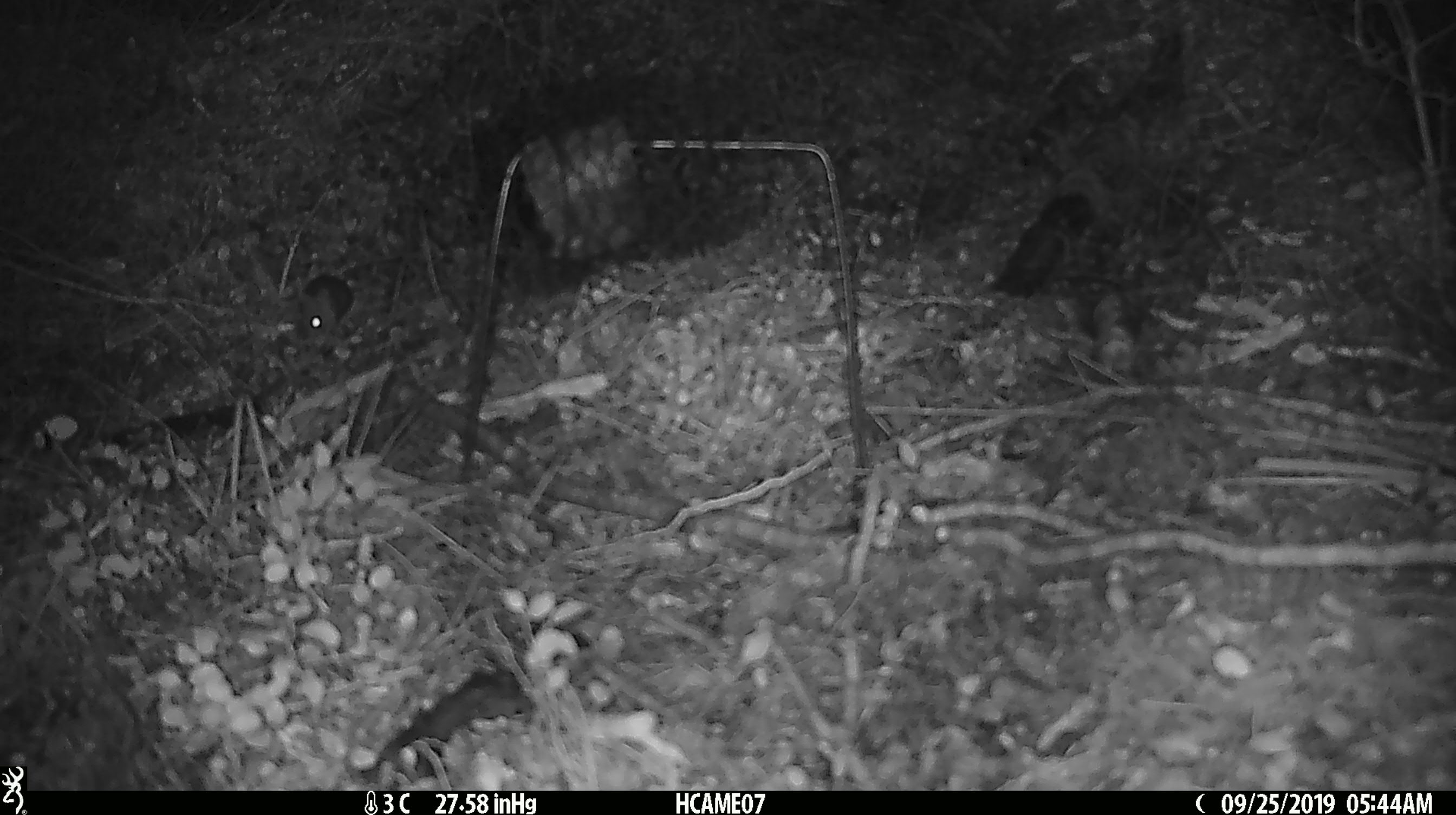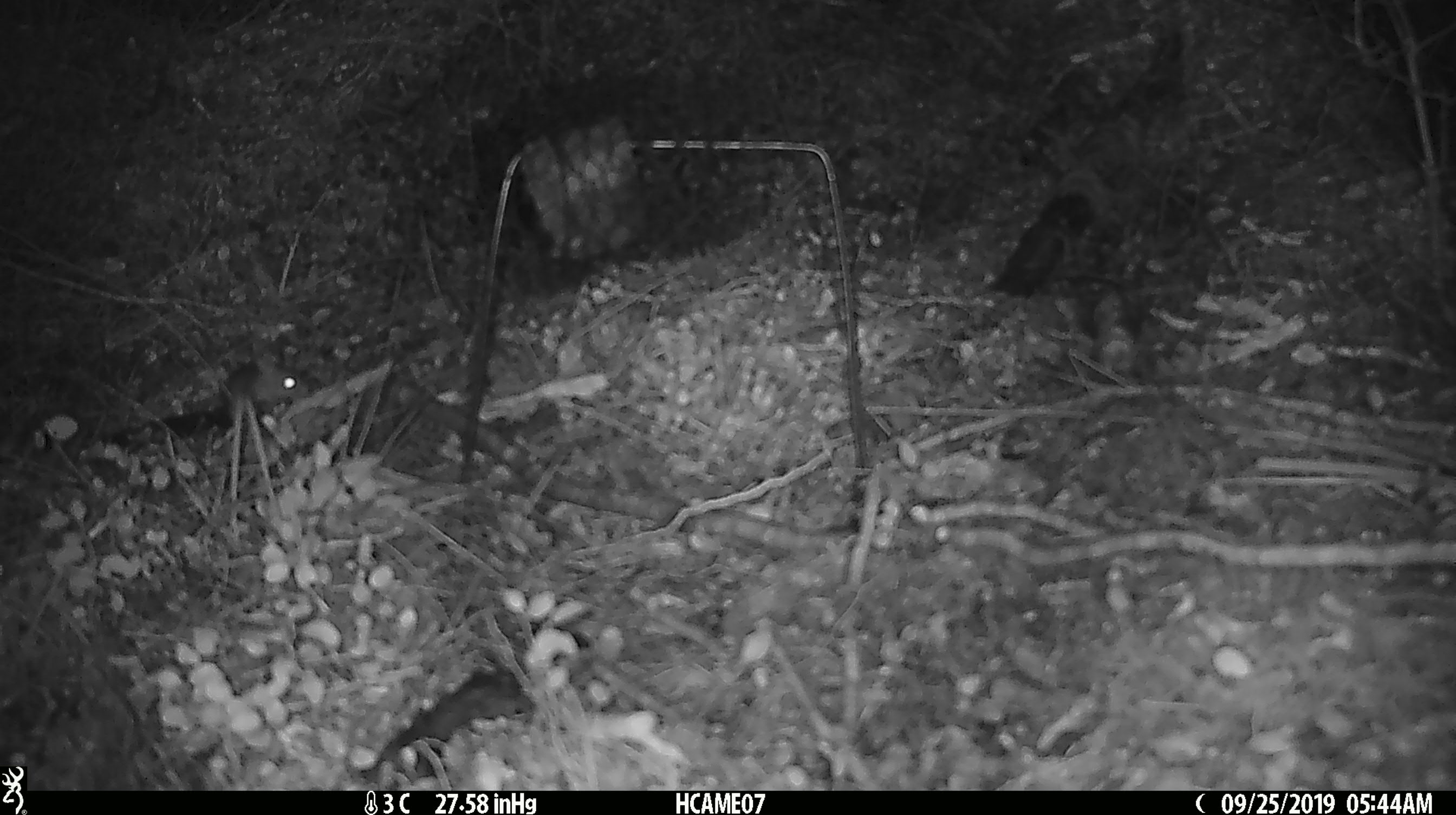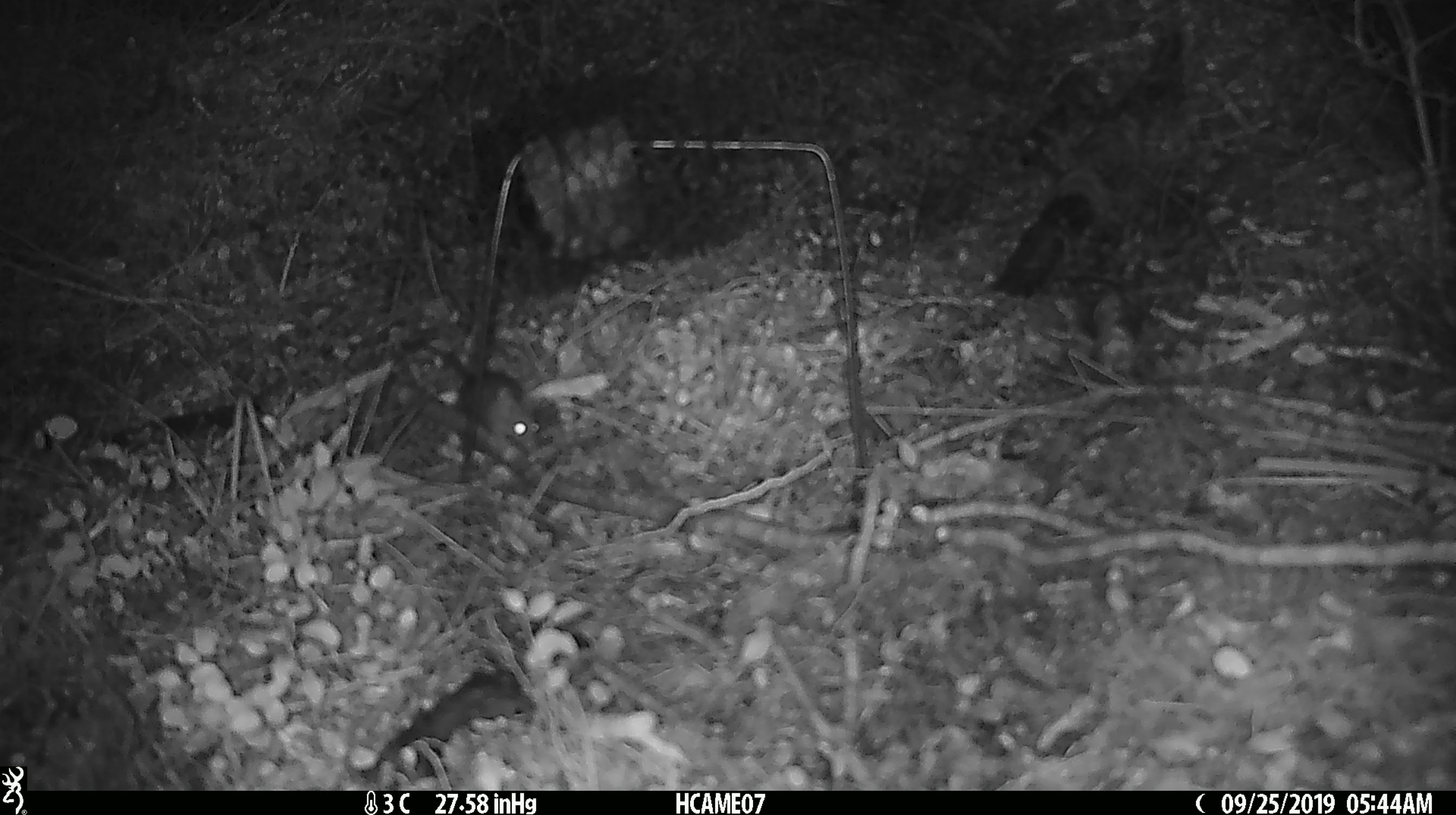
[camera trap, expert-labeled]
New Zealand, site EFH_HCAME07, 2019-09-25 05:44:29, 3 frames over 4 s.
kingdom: Animalia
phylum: Chordata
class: Mammalia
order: Rodentia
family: Muridae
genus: Mus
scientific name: Mus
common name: mouse